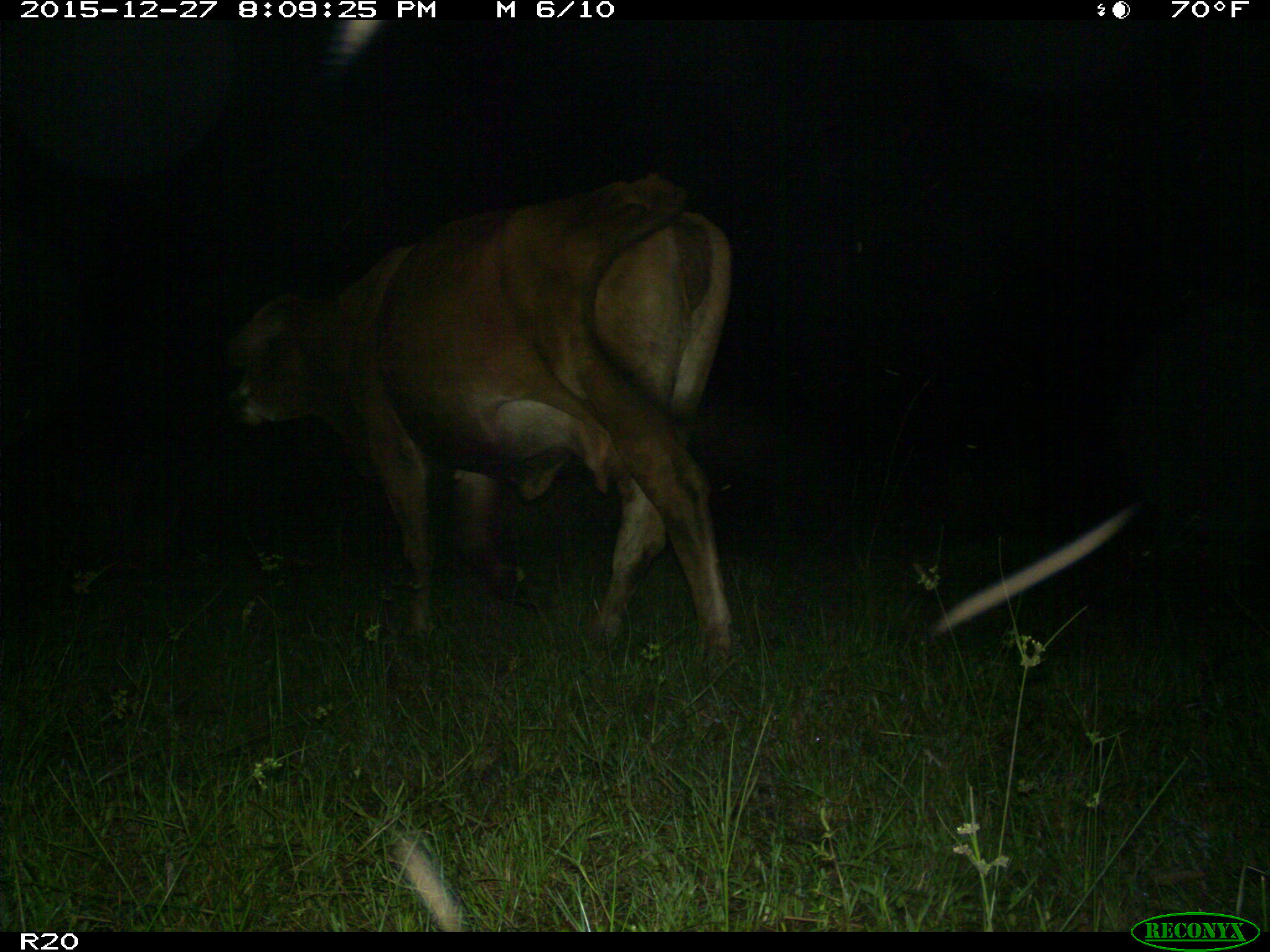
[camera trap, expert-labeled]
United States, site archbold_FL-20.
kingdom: Animalia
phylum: Chordata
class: Mammalia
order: Artiodactyla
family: Bovidae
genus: Bos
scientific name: Bos taurus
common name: domestic cow